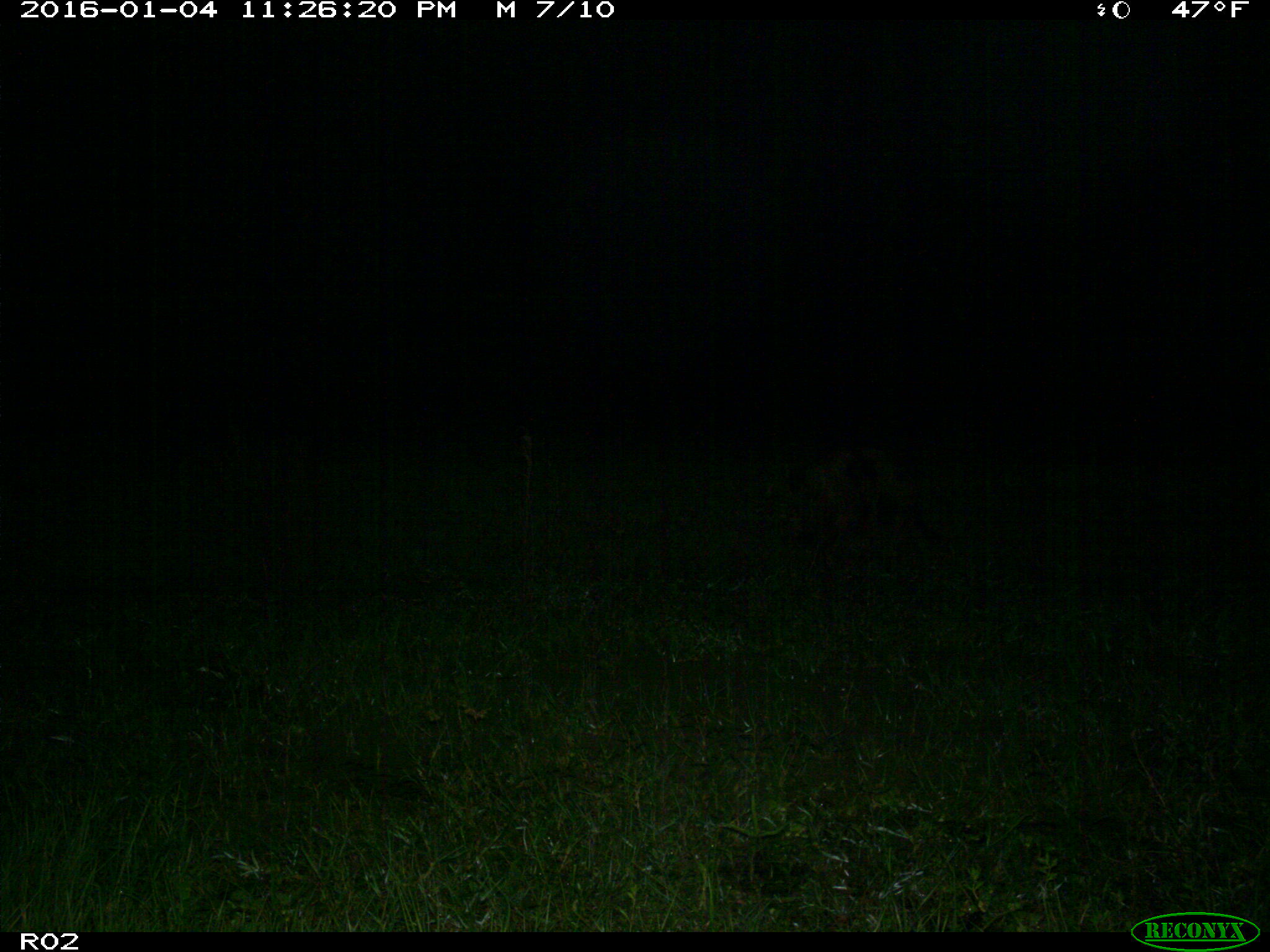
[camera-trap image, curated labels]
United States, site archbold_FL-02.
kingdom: Animalia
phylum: Chordata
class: Mammalia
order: Artiodactyla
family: Suidae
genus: Sus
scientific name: Sus scrofa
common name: wild boar